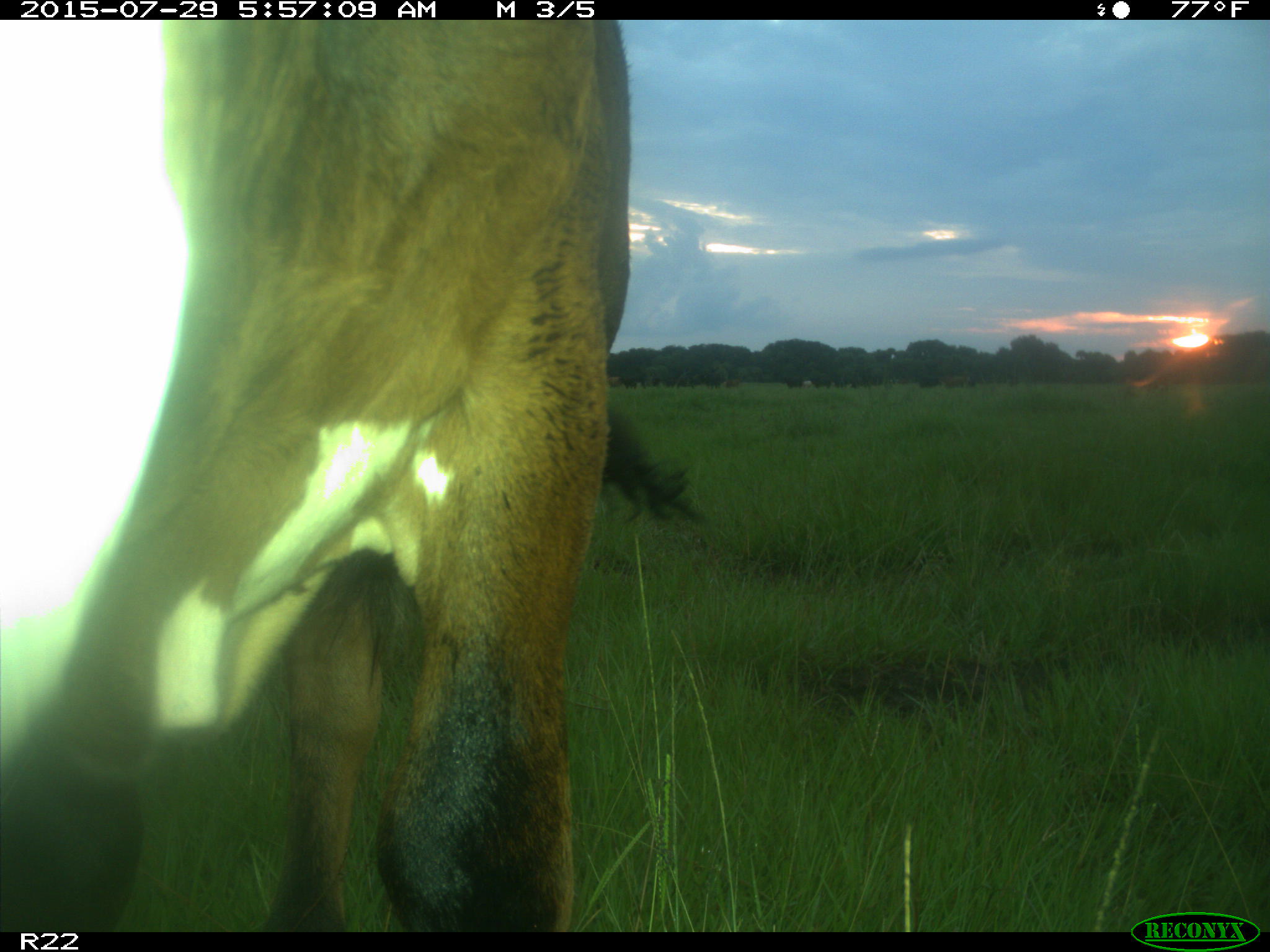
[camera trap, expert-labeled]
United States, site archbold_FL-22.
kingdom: Animalia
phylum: Chordata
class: Mammalia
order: Artiodactyla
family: Bovidae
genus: Bos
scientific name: Bos taurus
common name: domestic cow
Bos taurus (domestic cow).